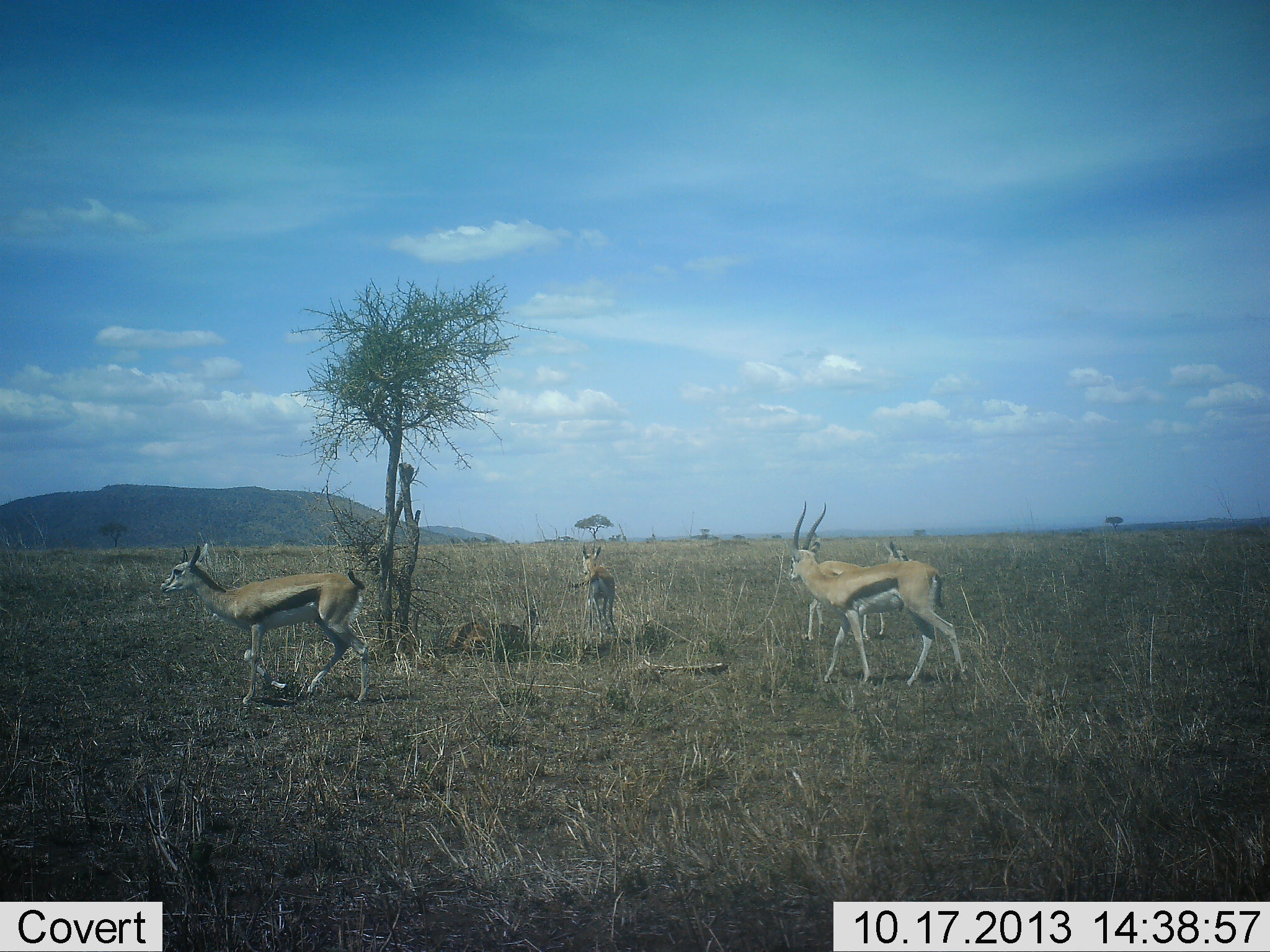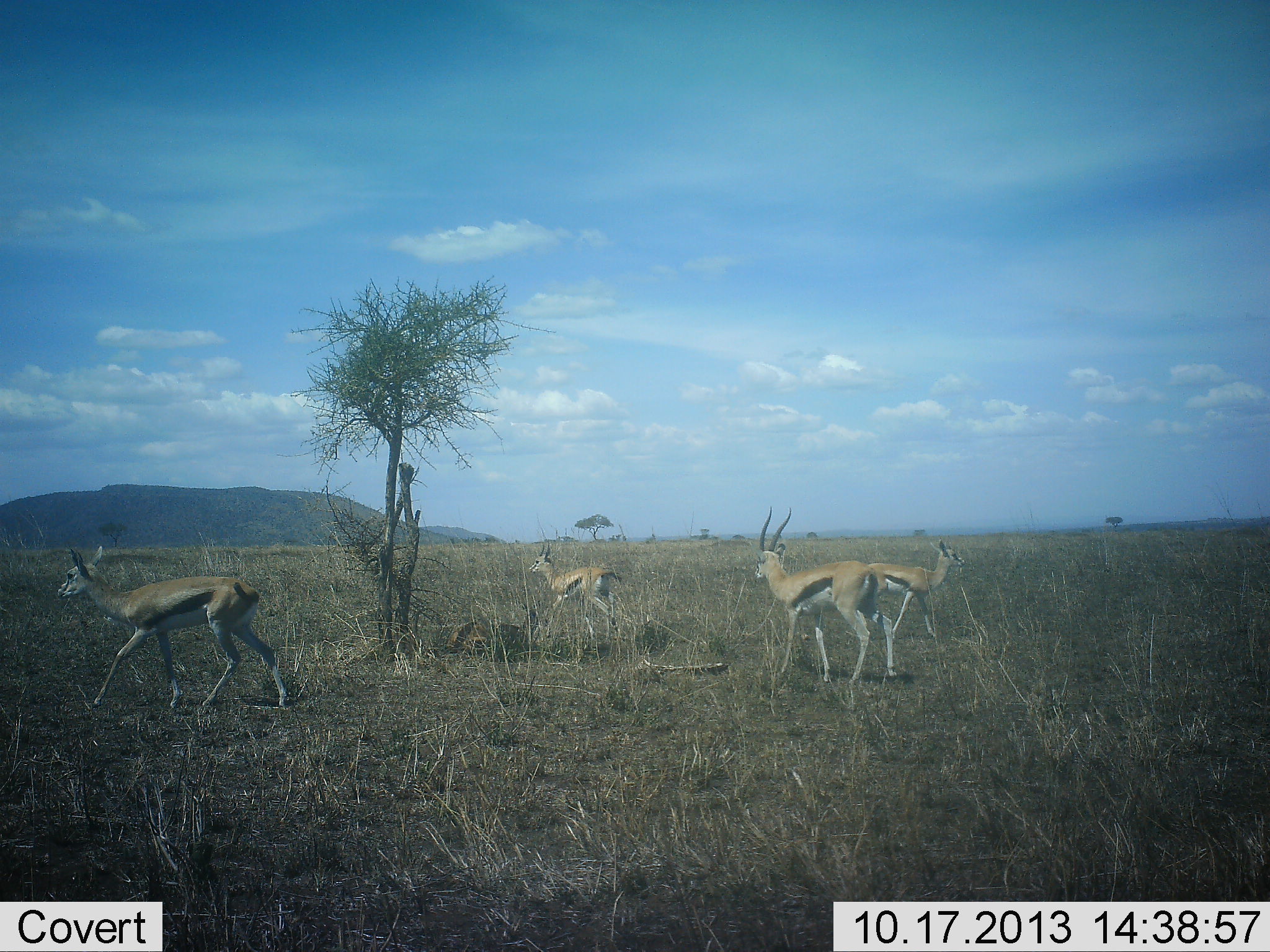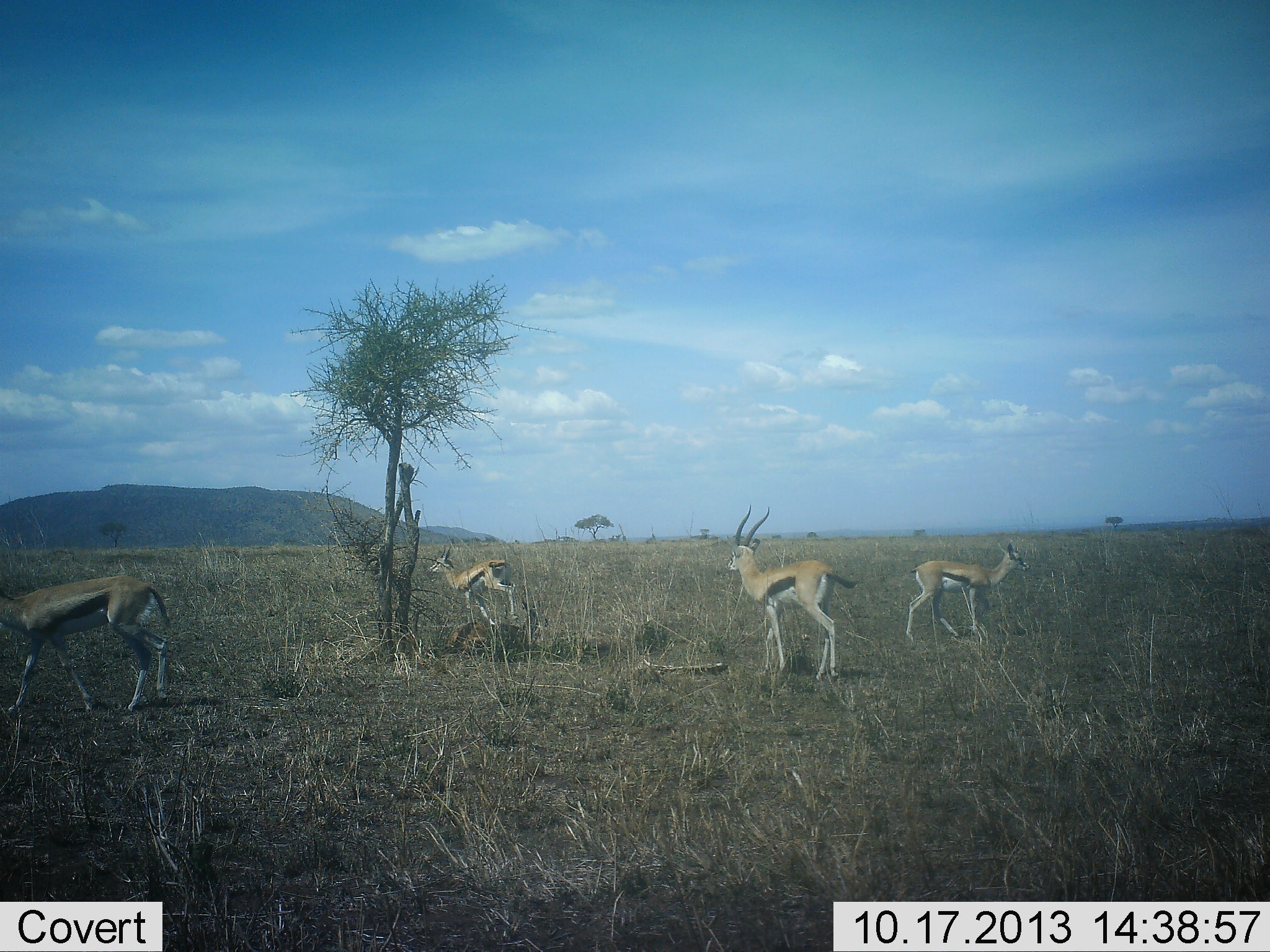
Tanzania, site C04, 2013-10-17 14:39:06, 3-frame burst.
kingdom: Animalia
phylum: Chordata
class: Mammalia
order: Artiodactyla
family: Bovidae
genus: Eudorcas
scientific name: Eudorcas thomsonii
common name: thomson's gazelle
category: gazellethomsons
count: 4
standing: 30%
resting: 10%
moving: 80%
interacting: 0%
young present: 30%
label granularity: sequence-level